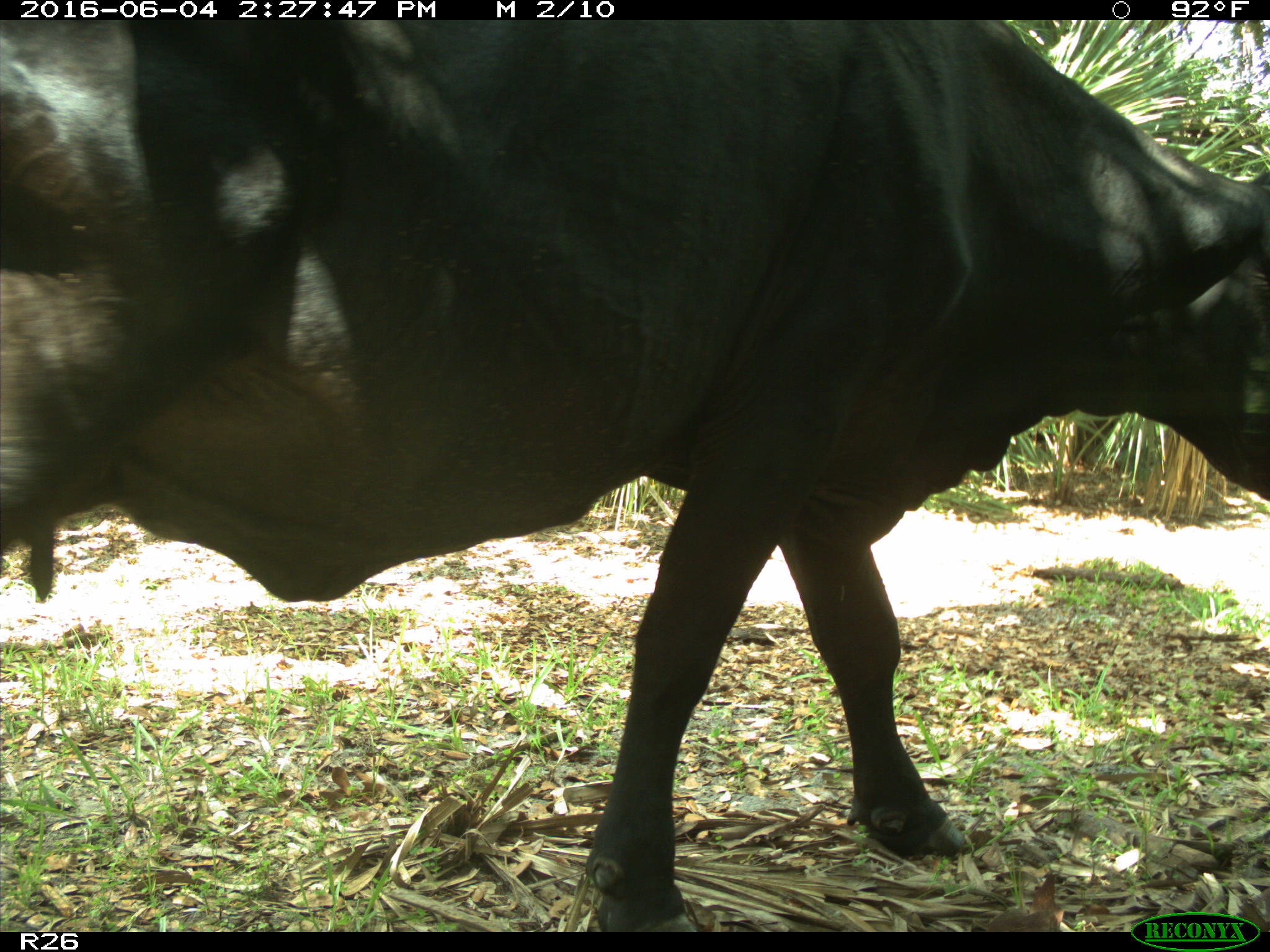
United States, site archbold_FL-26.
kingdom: Animalia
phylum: Chordata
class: Mammalia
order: Artiodactyla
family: Bovidae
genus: Bos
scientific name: Bos taurus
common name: domestic cow